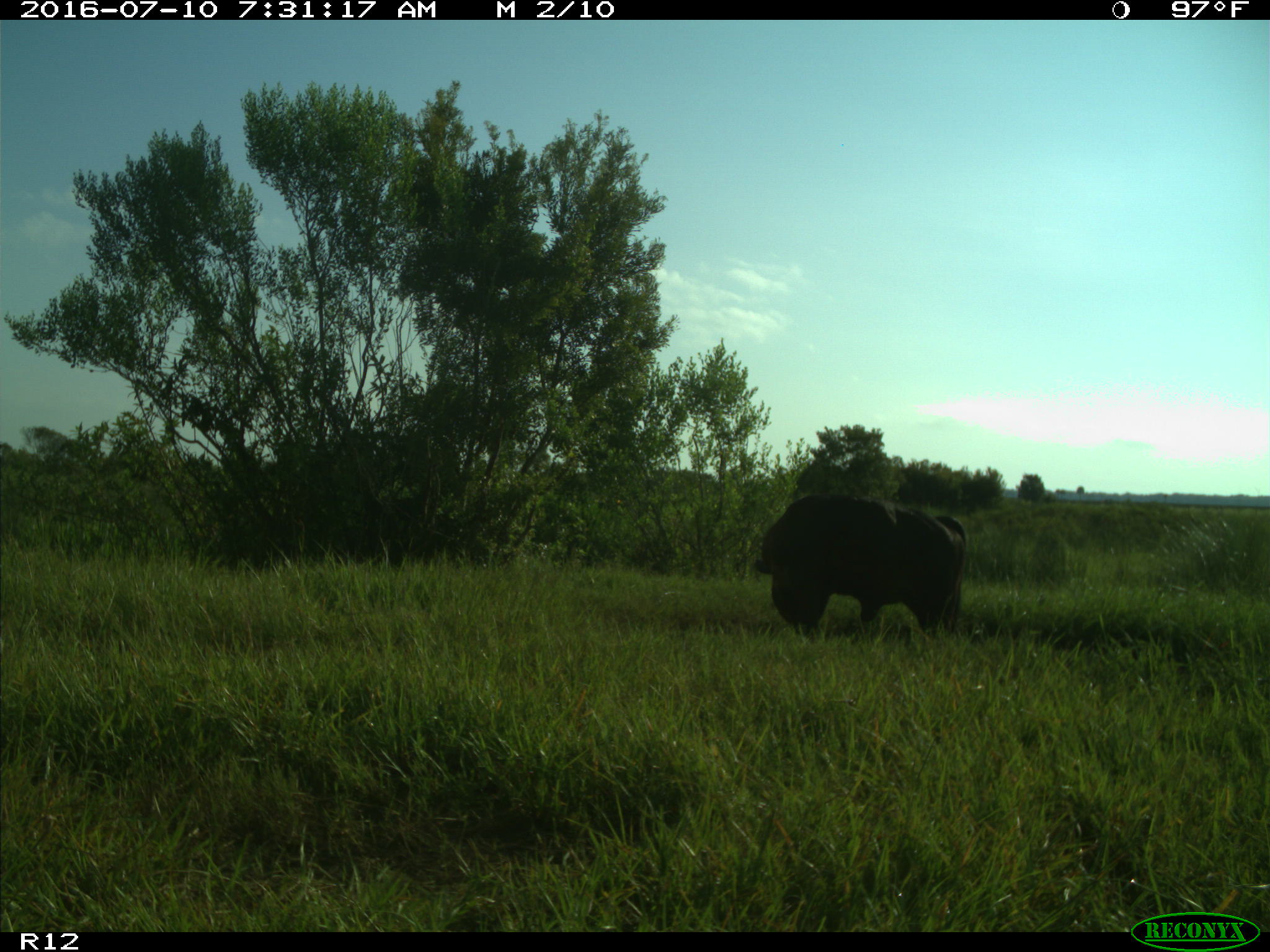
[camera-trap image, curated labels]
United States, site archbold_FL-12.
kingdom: Animalia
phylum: Chordata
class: Mammalia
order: Artiodactyla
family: Bovidae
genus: Bos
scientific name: Bos taurus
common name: domestic cow